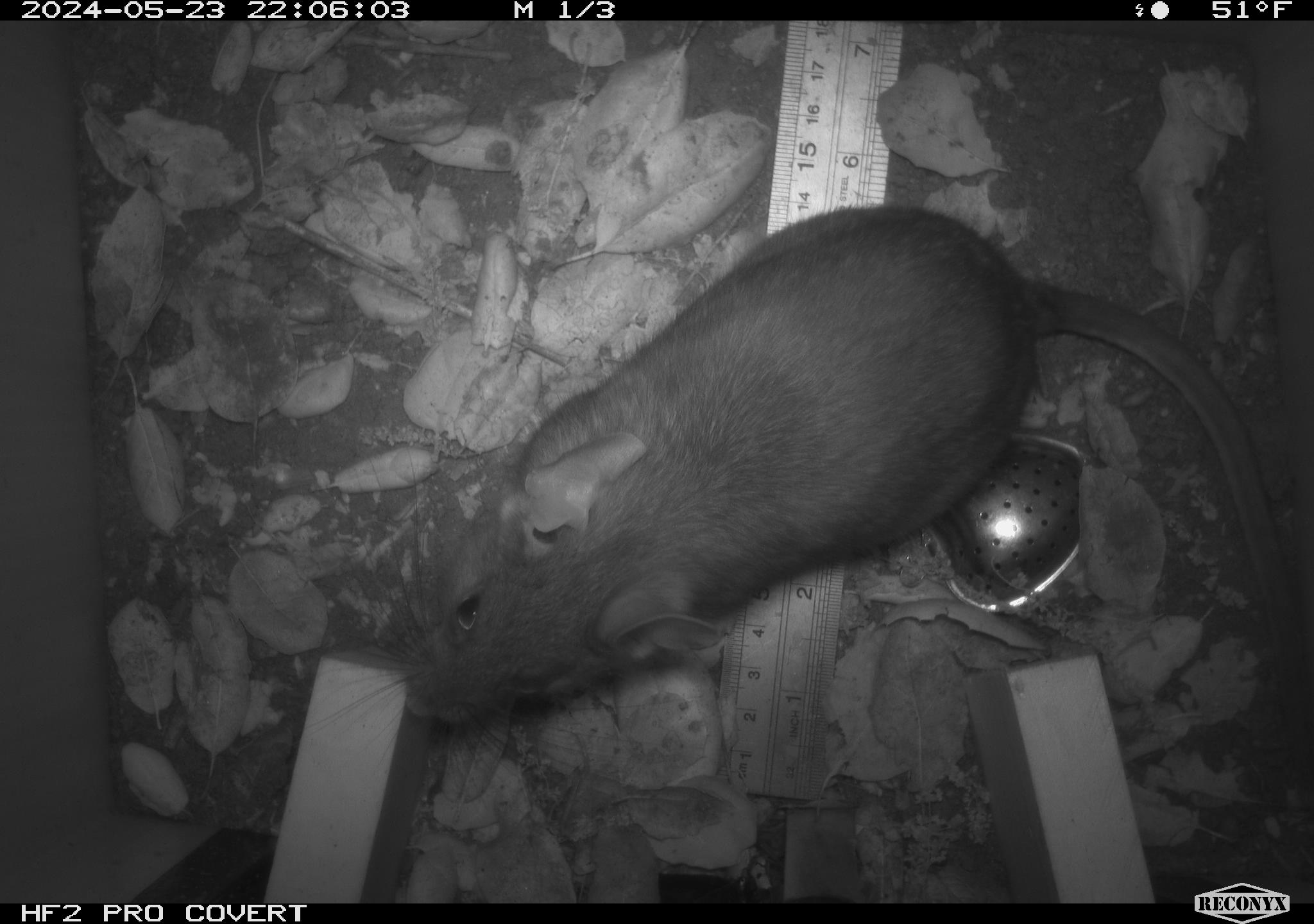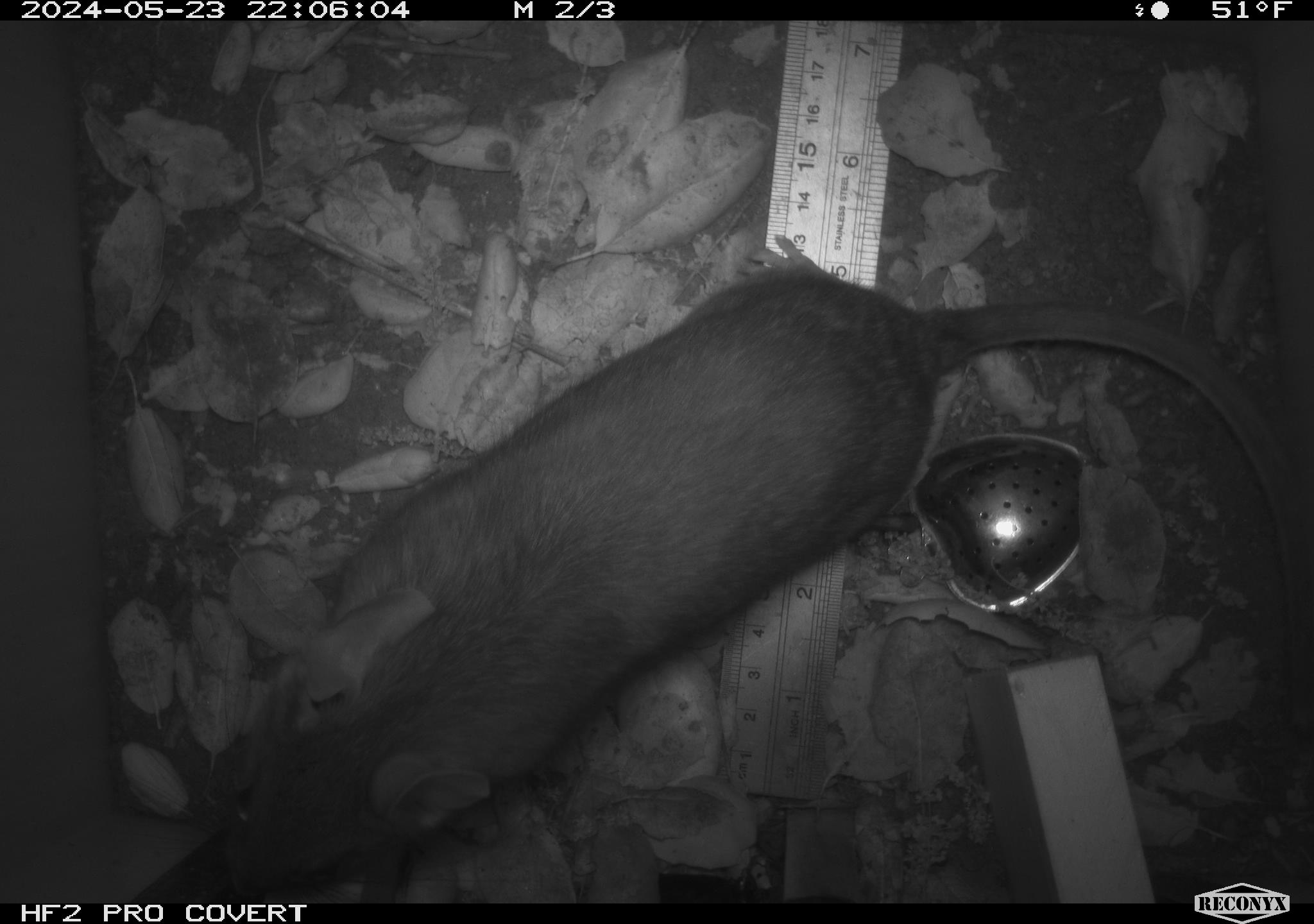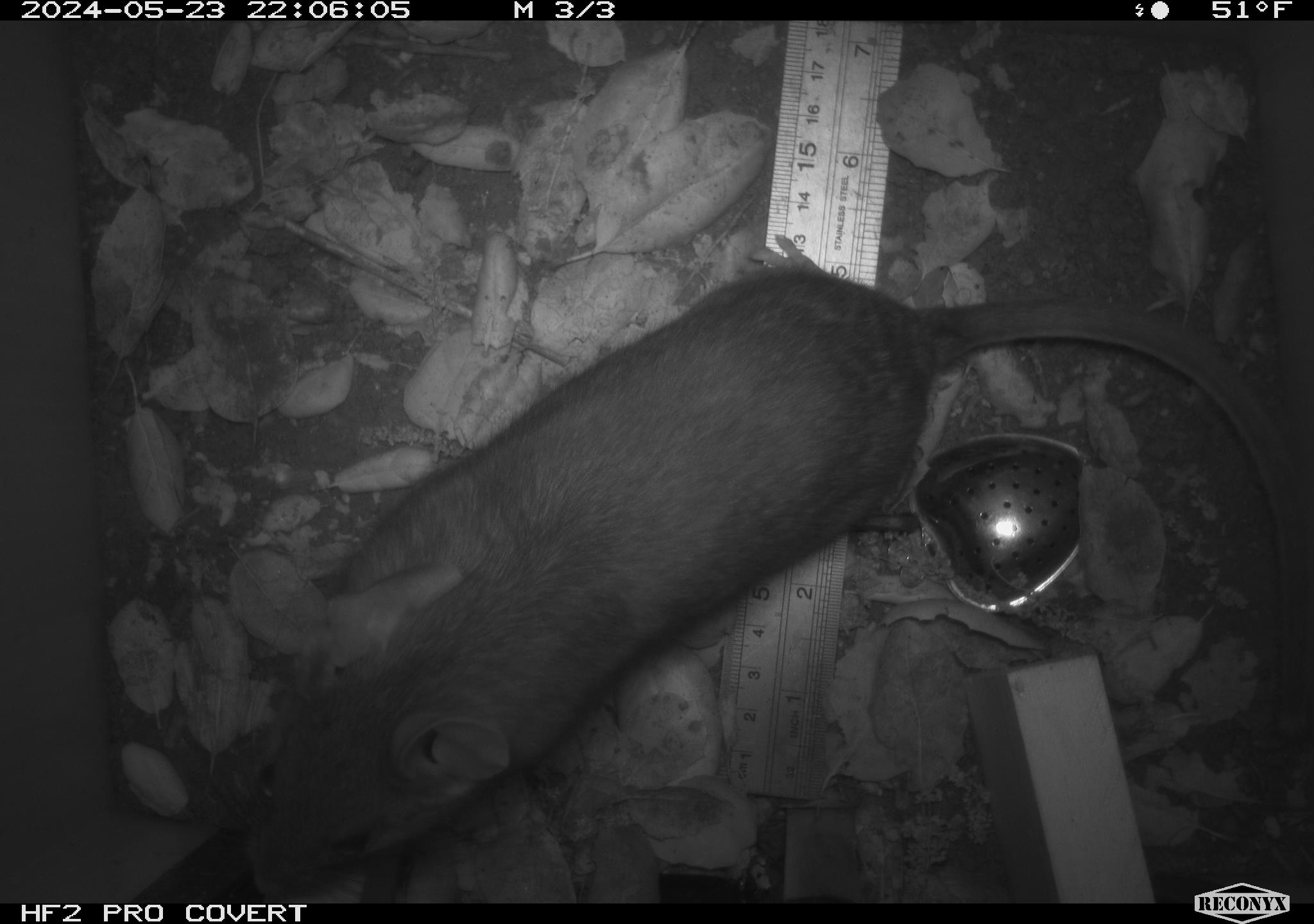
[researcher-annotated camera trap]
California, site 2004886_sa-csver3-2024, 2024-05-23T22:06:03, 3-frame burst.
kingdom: Animalia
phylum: Chordata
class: Mammalia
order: Rodentia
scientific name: Rodentia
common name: rodent